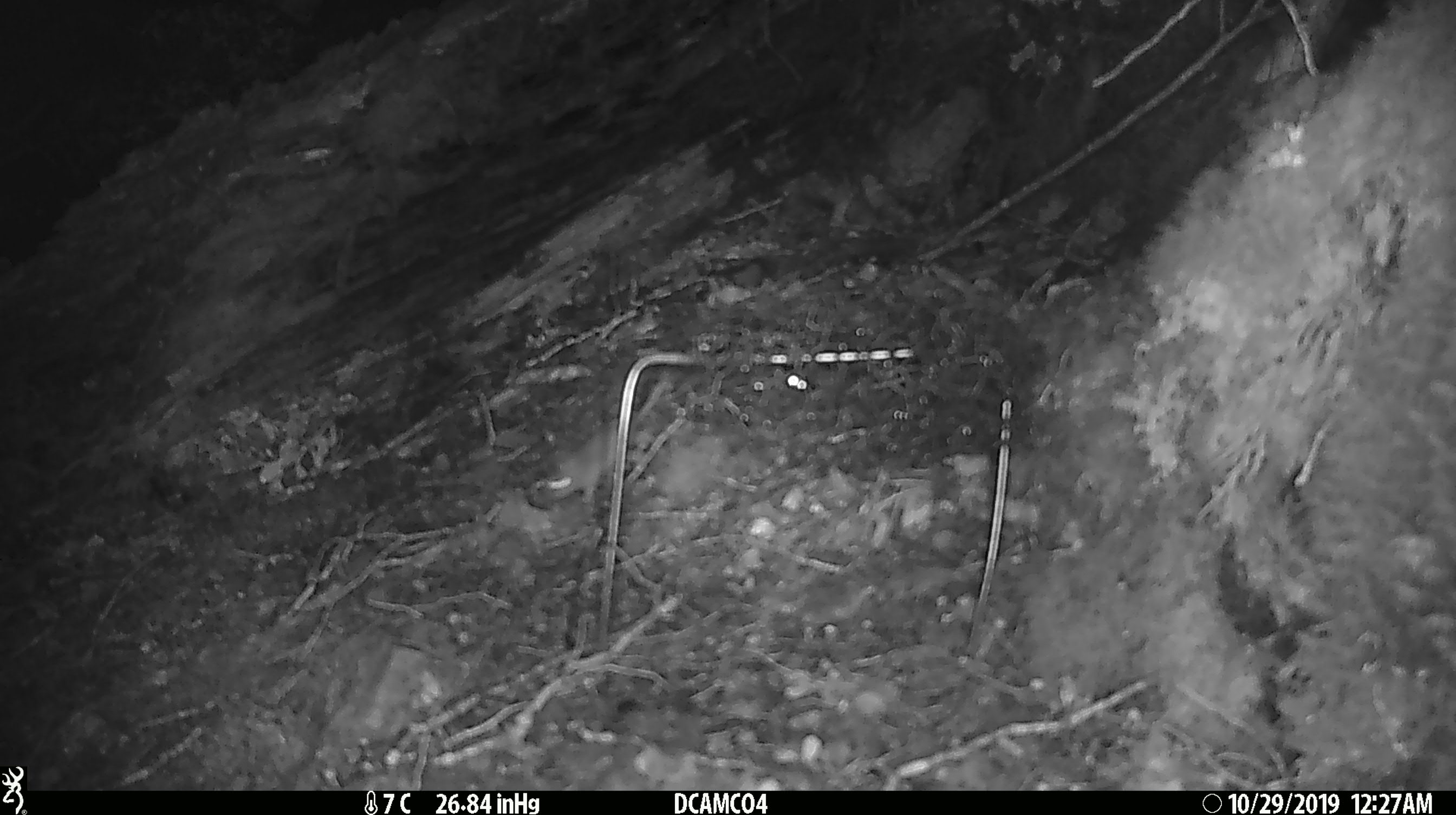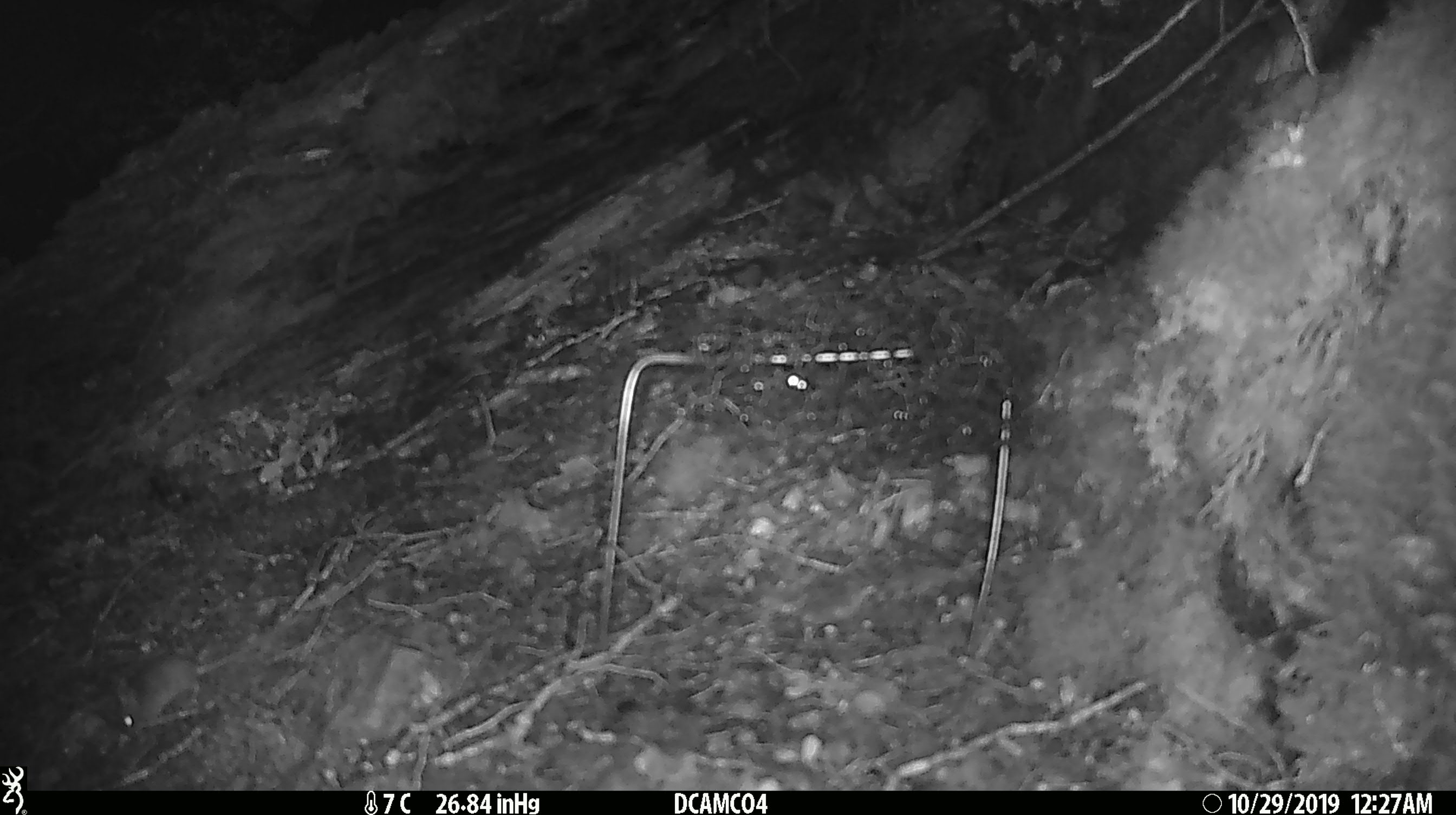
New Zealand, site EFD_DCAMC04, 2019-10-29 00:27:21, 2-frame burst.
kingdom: Animalia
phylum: Chordata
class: Mammalia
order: Rodentia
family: Muridae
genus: Mus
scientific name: Mus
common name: mouse